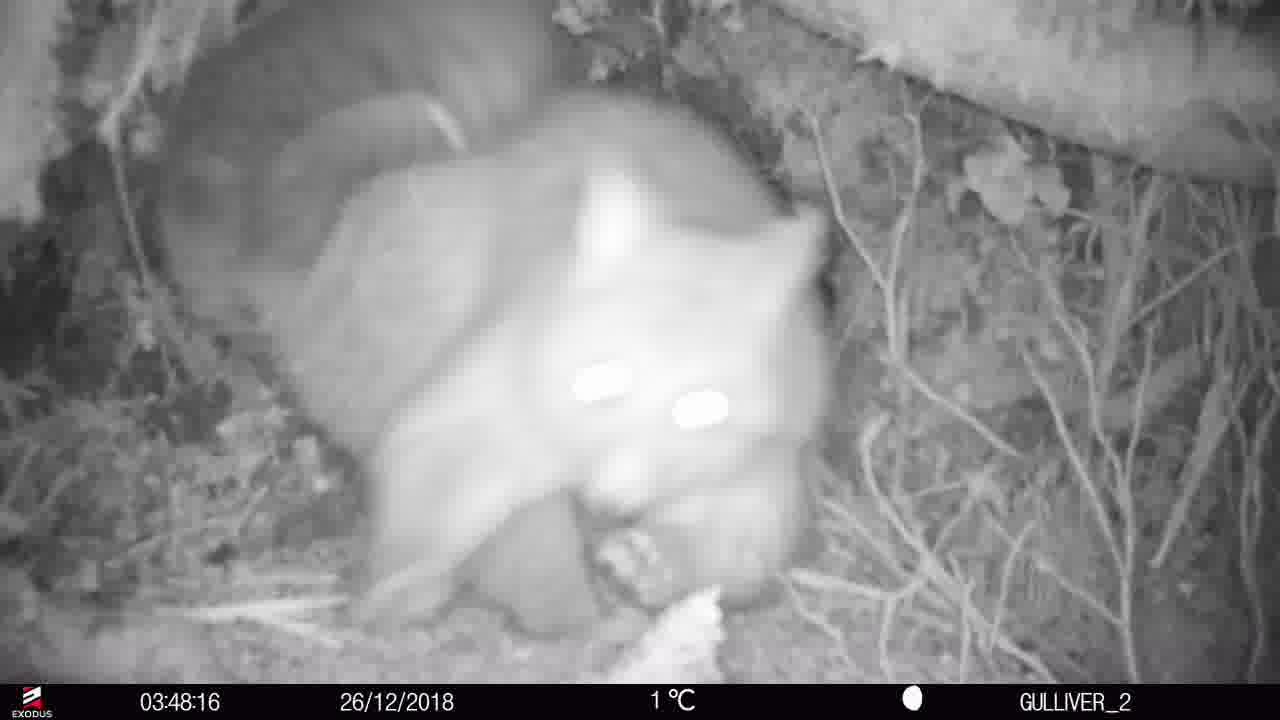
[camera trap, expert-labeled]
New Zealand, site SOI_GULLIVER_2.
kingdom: Animalia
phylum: Chordata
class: Mammalia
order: Diprotodontia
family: Phalangeridae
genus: Trichosurus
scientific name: Trichosurus vulpecula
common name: common brushtail possum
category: possum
Possum (common brushtail possum) (Trichosurus vulpecula).